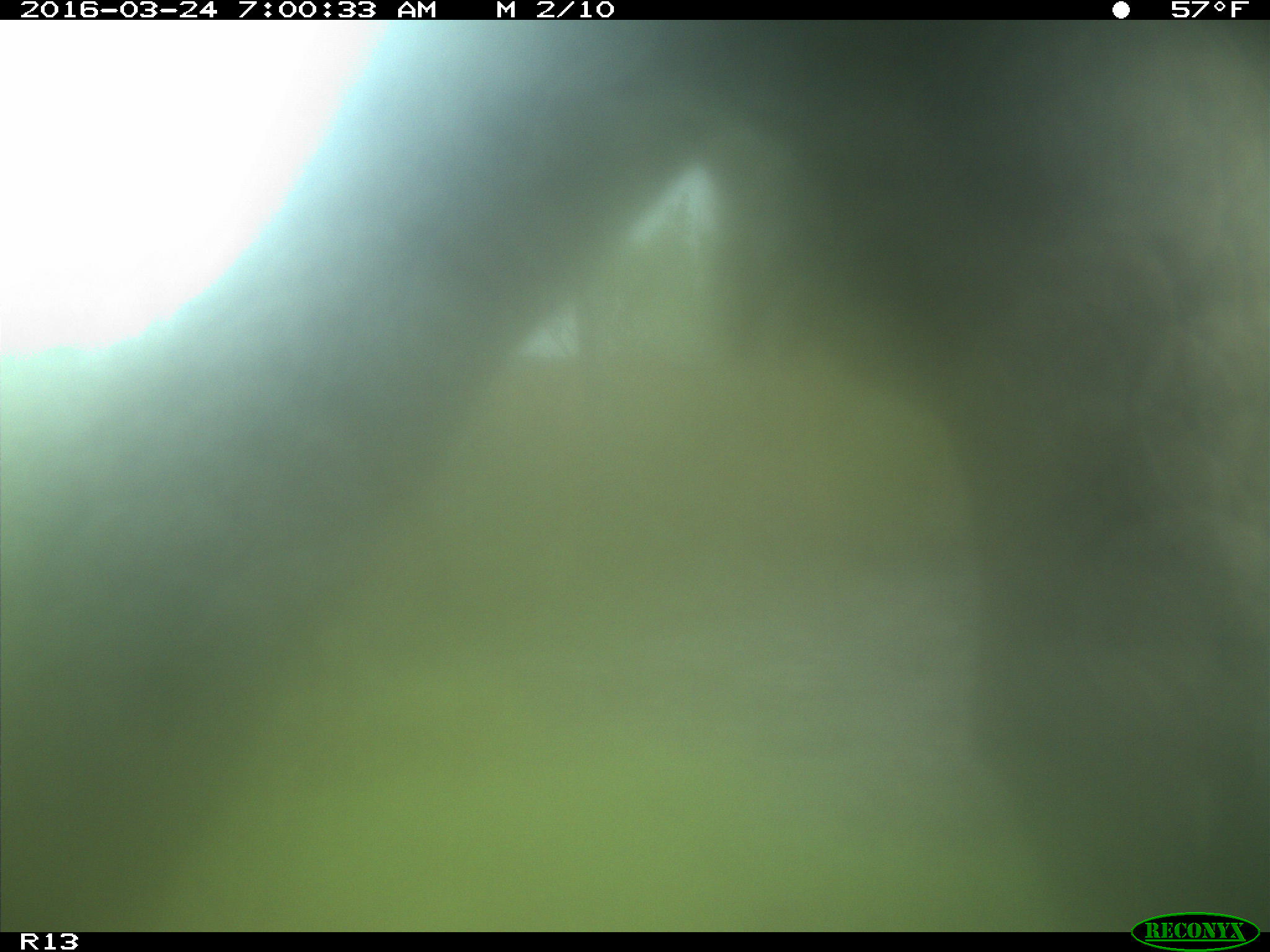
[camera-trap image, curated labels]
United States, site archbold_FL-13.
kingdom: Animalia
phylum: Chordata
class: Mammalia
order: Artiodactyla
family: Bovidae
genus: Bos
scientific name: Bos taurus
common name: domestic cow